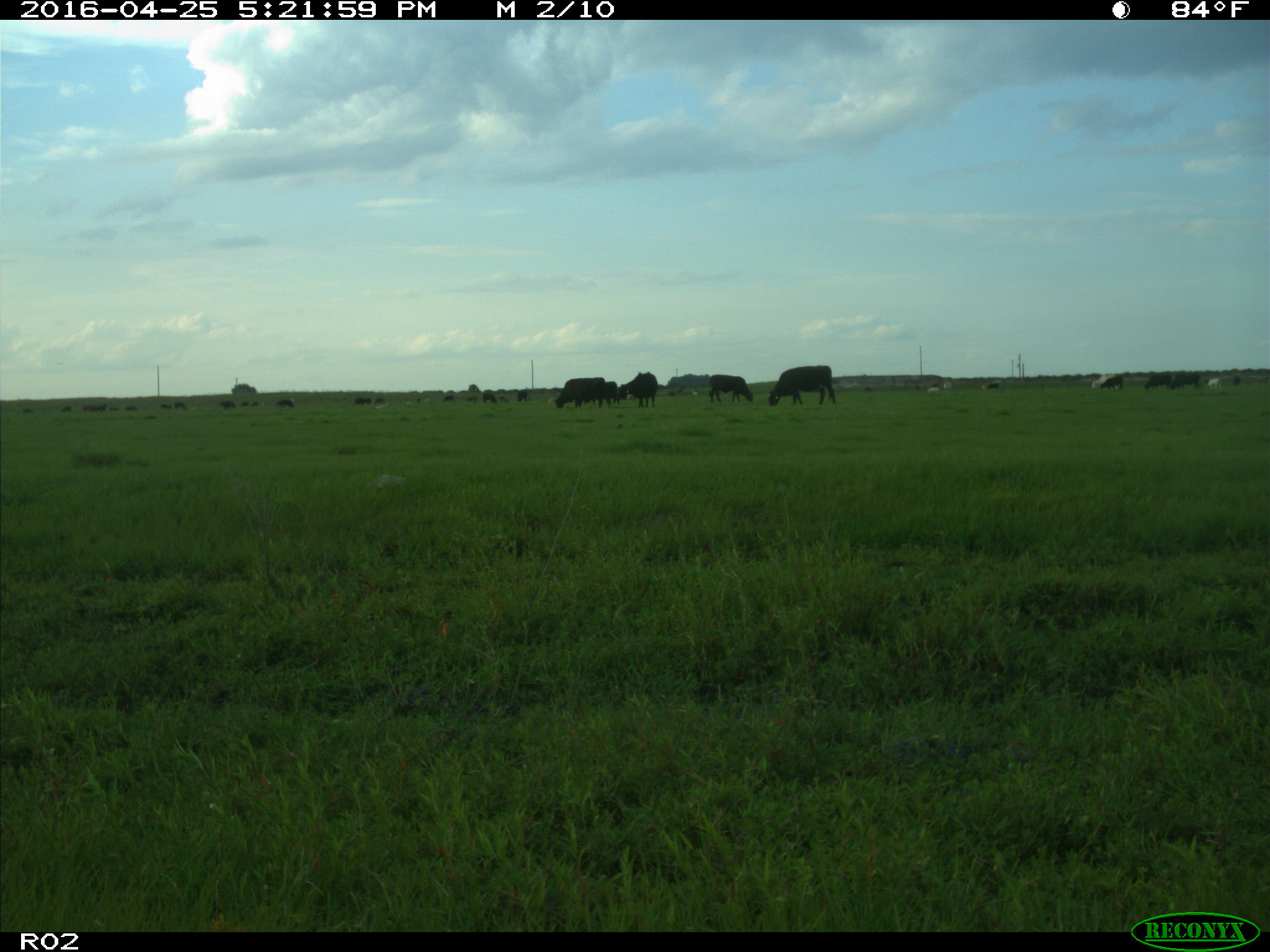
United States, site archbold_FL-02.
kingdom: Animalia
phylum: Chordata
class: Mammalia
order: Artiodactyla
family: Bovidae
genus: Bos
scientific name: Bos taurus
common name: domestic cow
Bos taurus (domestic cow).